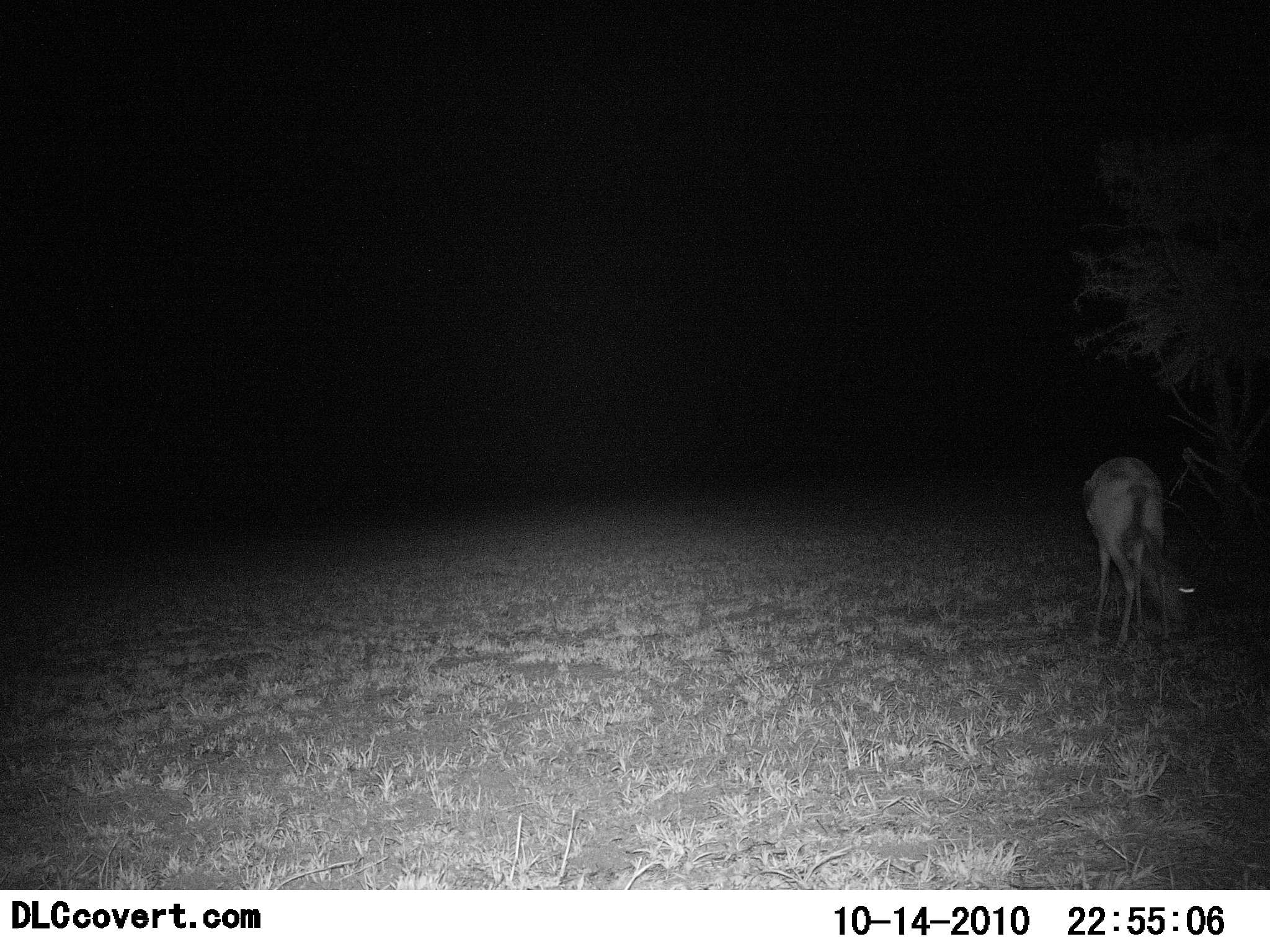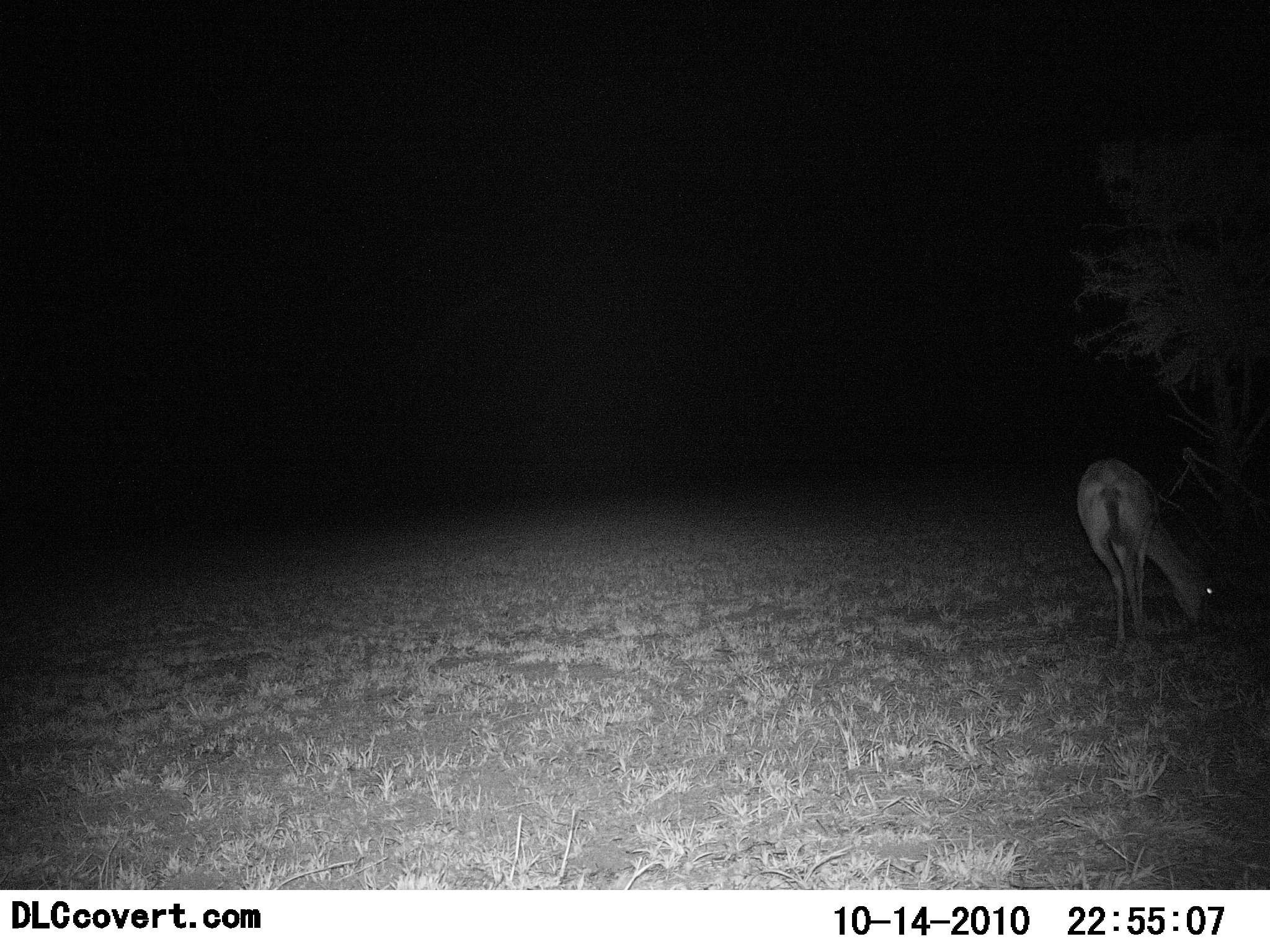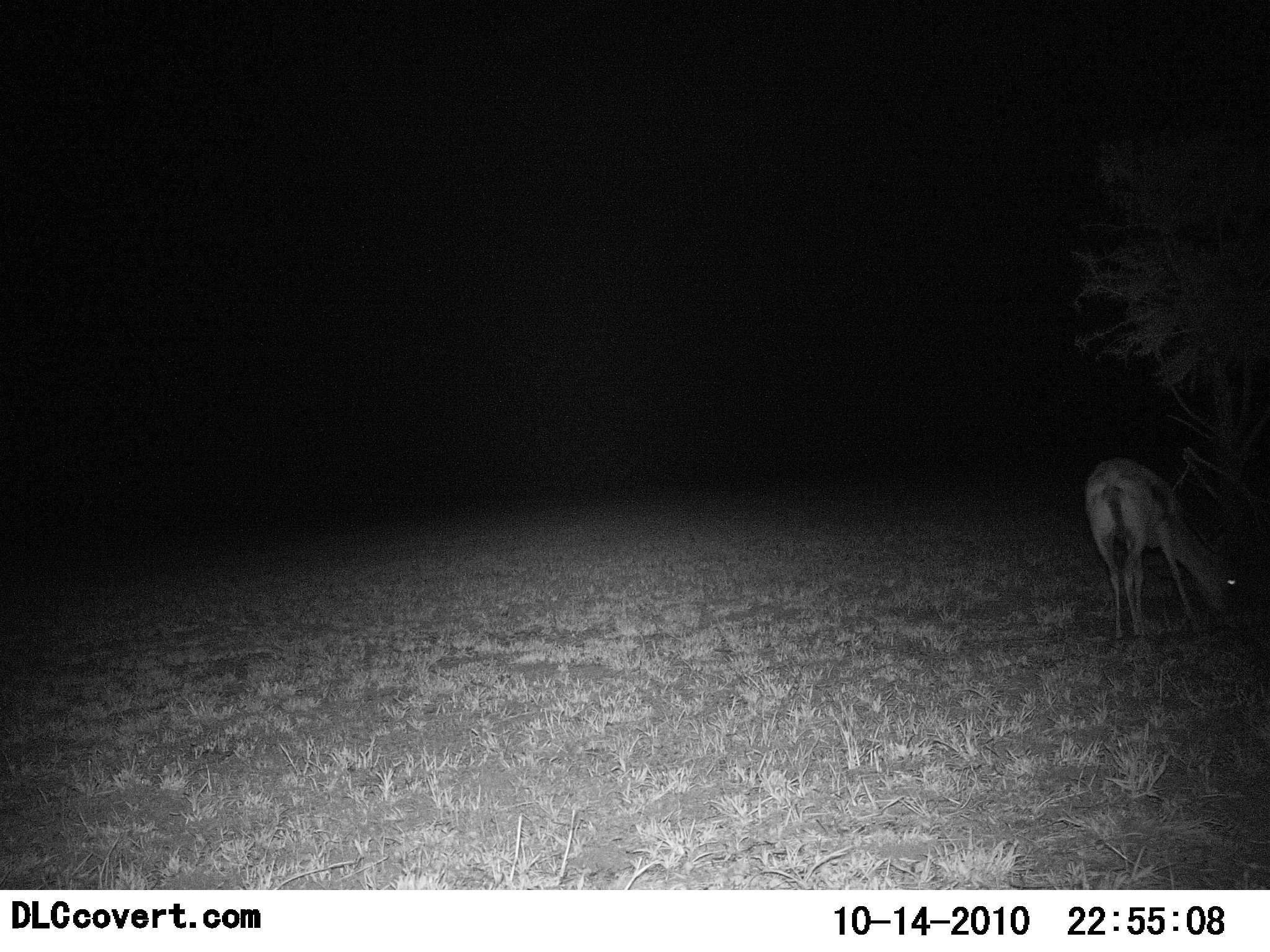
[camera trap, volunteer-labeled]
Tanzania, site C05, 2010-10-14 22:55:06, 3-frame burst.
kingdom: Animalia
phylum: Chordata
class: Mammalia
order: Artiodactyla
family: Bovidae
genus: Eudorcas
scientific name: Eudorcas thomsonii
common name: thomson's gazelle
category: gazellethomsons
Gazellethomsons (thomson's gazelle) (Eudorcas thomsonii), count 1. Behavior (volunteer vote fractions): standing 14%, resting 0%, moving 0%, interacting 0%. Young present (vote fraction): 7%. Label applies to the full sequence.